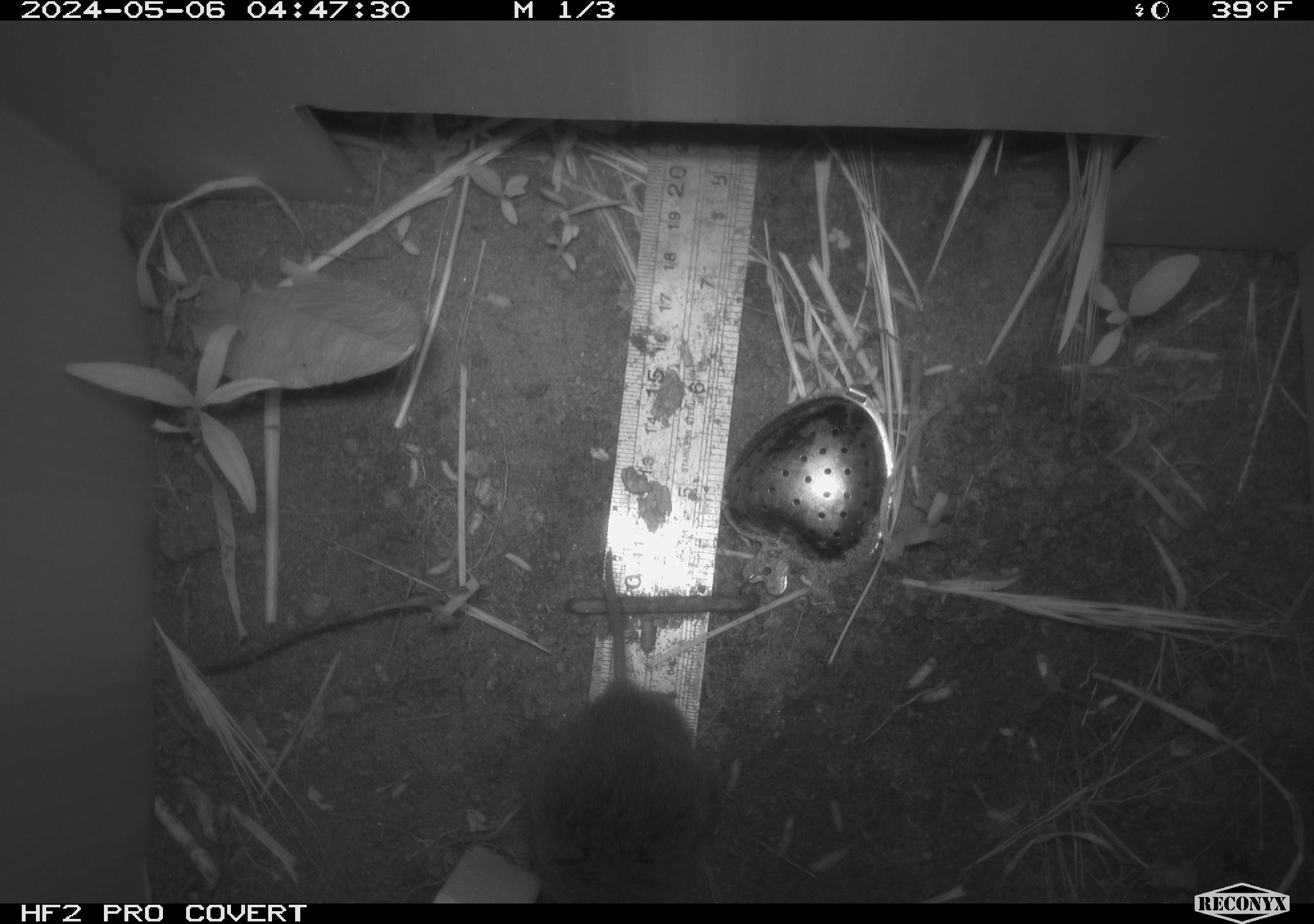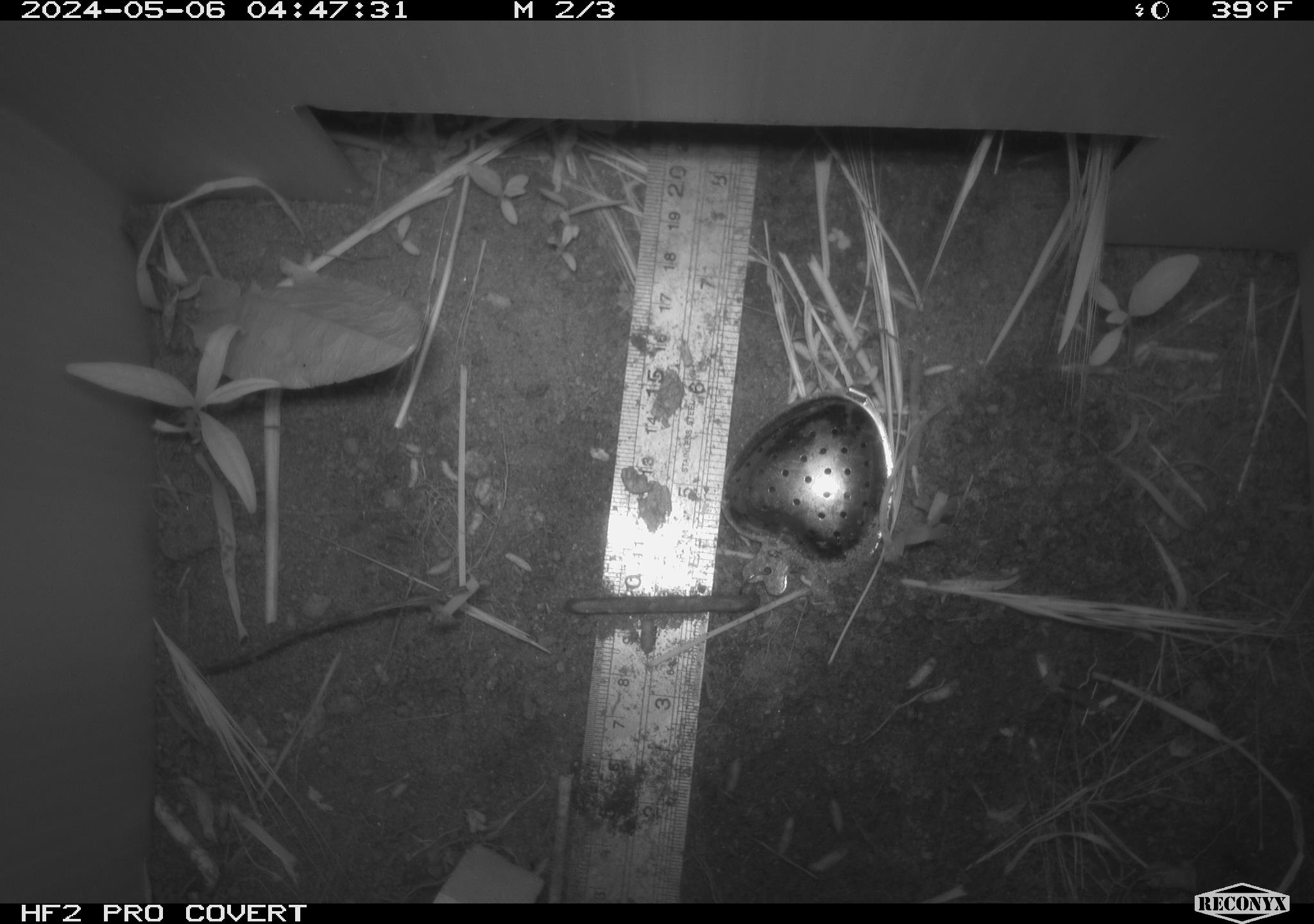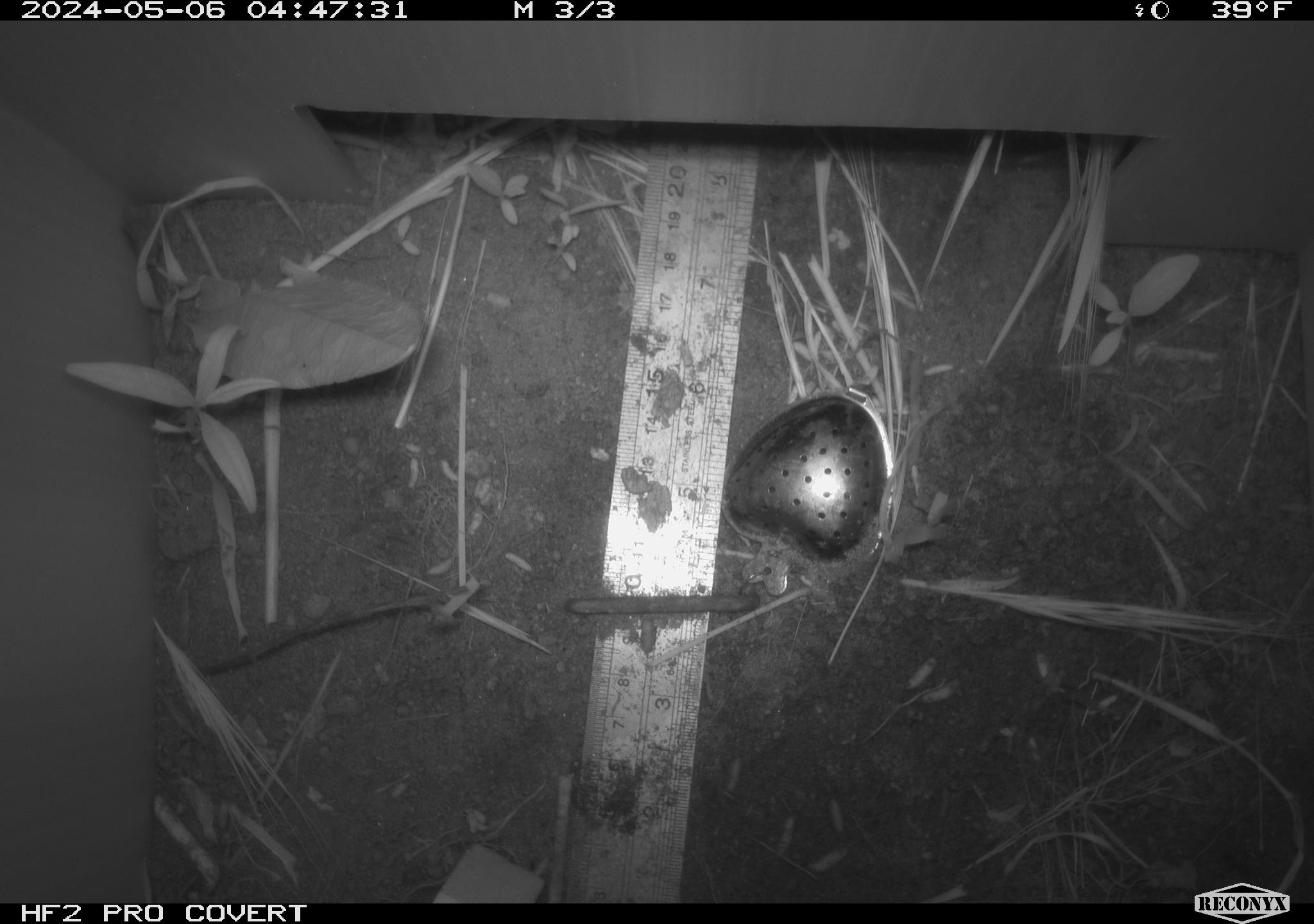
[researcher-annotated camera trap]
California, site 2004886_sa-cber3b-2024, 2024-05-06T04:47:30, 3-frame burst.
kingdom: Animalia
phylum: Chordata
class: Mammalia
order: Rodentia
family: Cricetidae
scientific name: Arvicolinae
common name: voles, lemmings, and muskrats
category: arvicolinae subfamily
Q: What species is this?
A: Arvicolinae subfamily (voles, lemmings, and muskrats) (Arvicolinae).